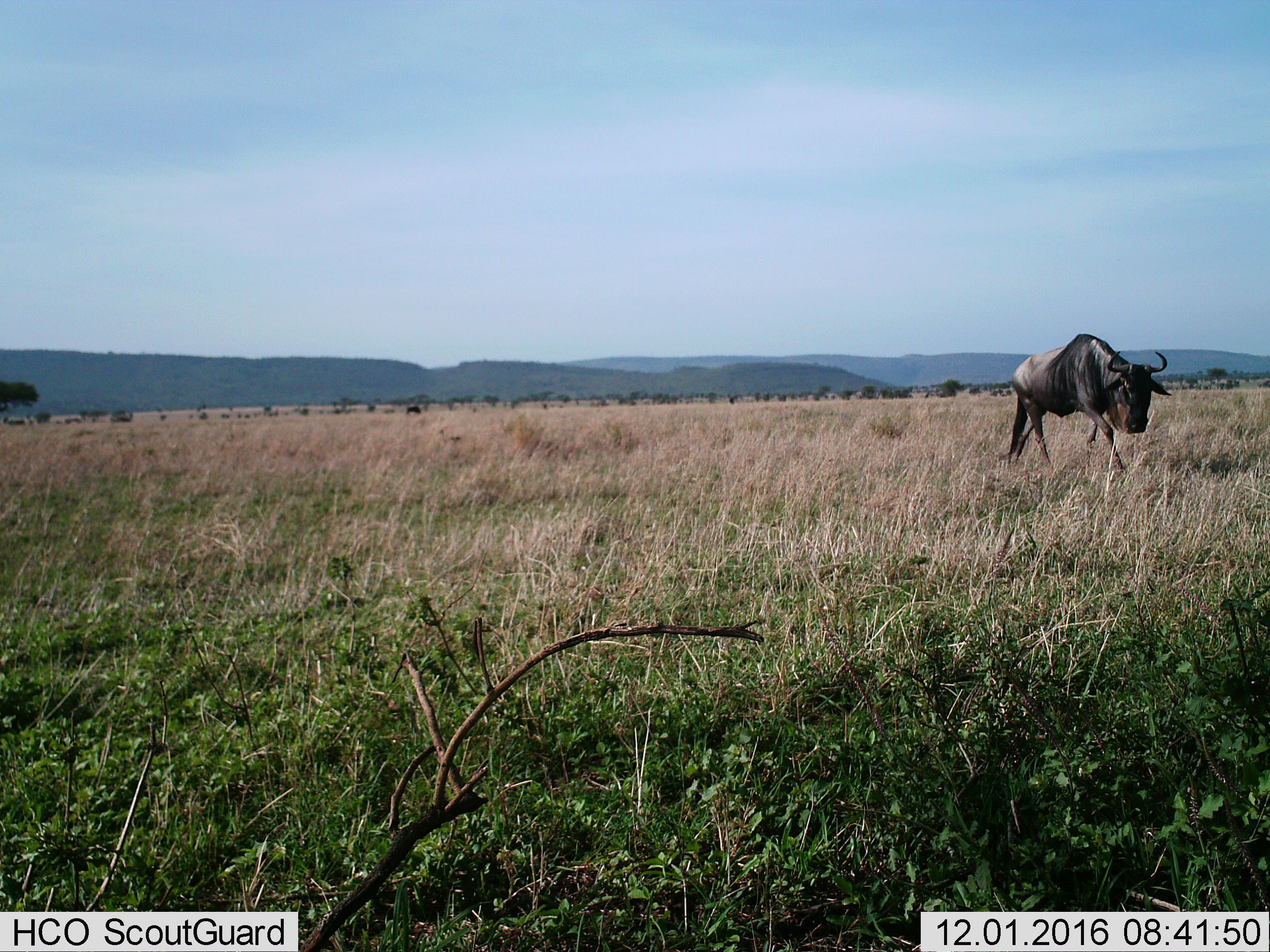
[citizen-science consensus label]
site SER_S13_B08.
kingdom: Animalia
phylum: Chordata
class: Mammalia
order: Artiodactyla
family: Bovidae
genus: Connochaetes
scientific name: Connochaetes taurinus taurinus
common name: blue wildebeest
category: wildebeestblue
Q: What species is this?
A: Wildebeestblue (blue wildebeest) (Connochaetes taurinus taurinus).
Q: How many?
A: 1.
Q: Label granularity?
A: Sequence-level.